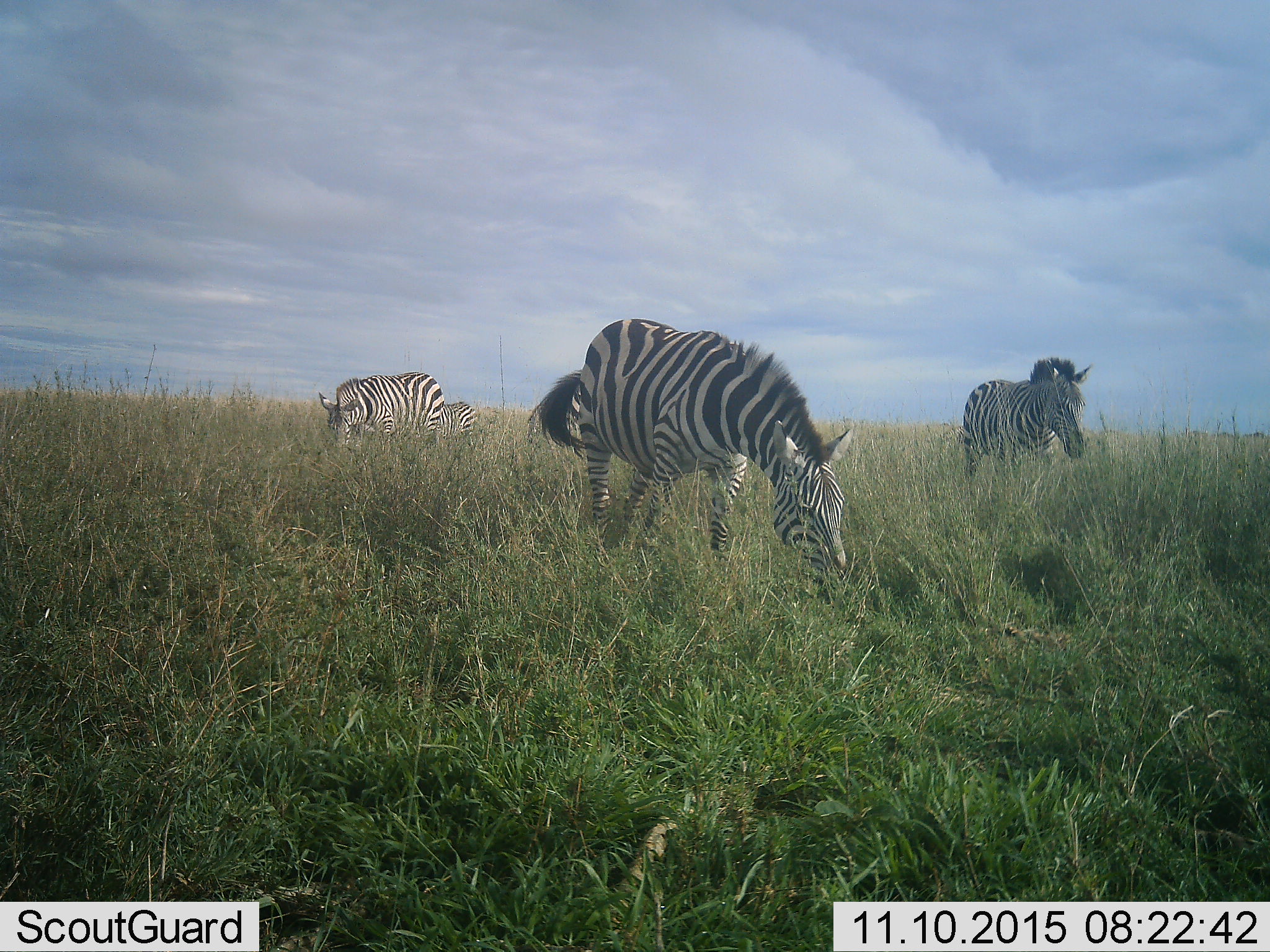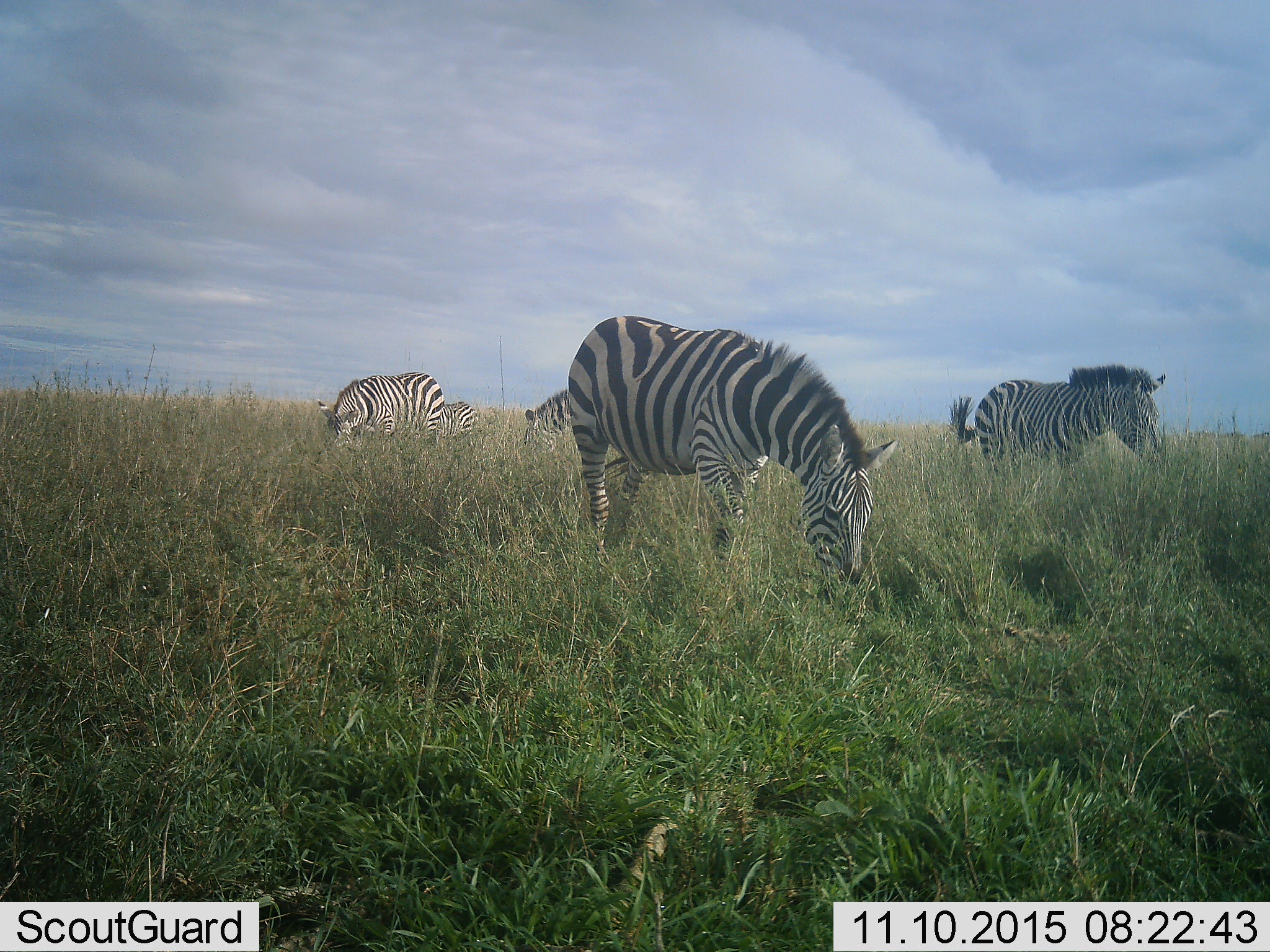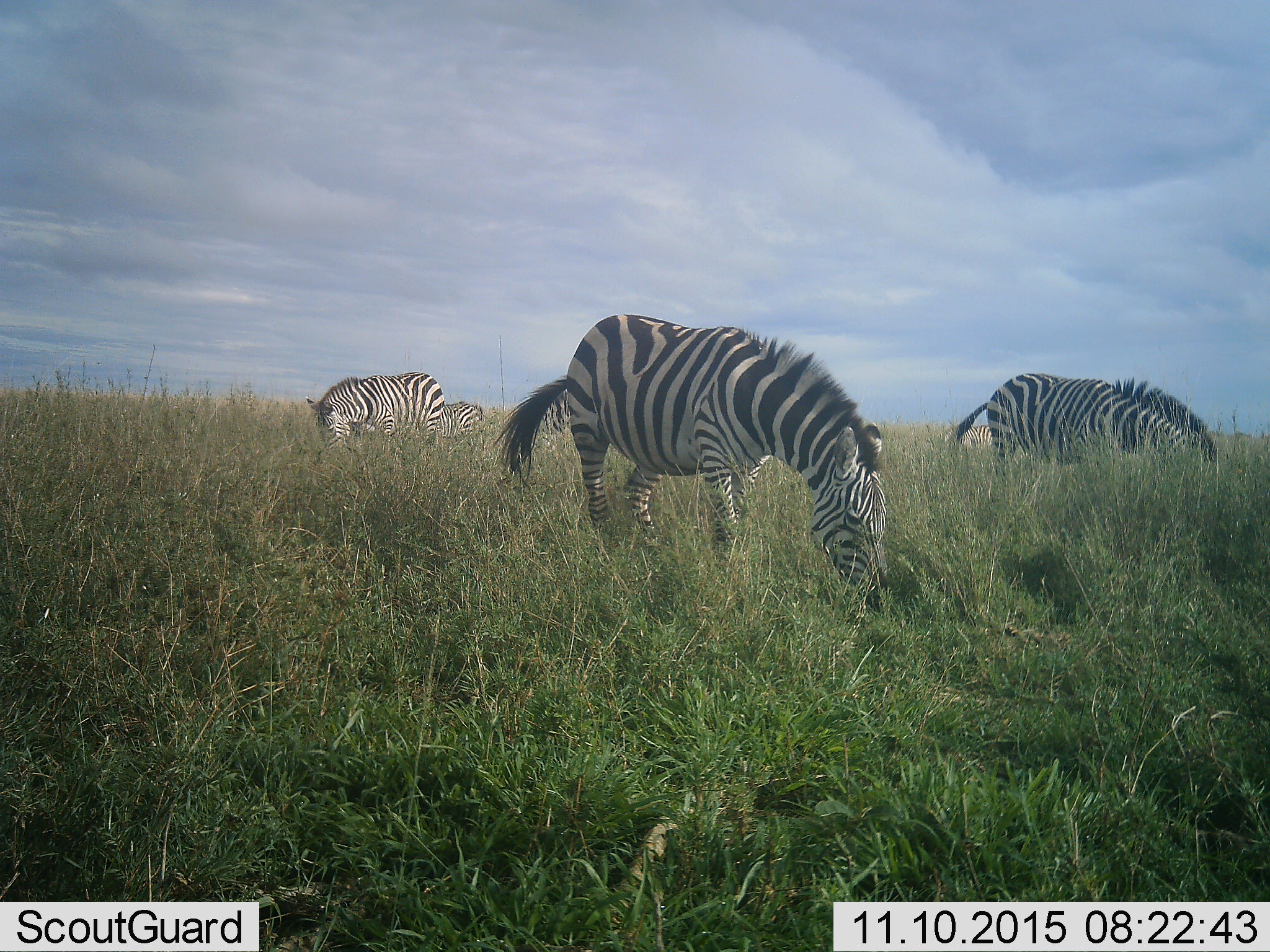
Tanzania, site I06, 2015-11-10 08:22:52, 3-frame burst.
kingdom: Animalia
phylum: Chordata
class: Mammalia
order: Perissodactyla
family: Equidae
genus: Equus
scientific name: Equus quagga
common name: plains zebra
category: zebra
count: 5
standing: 30%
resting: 0%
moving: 30%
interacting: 0%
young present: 0%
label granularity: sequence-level